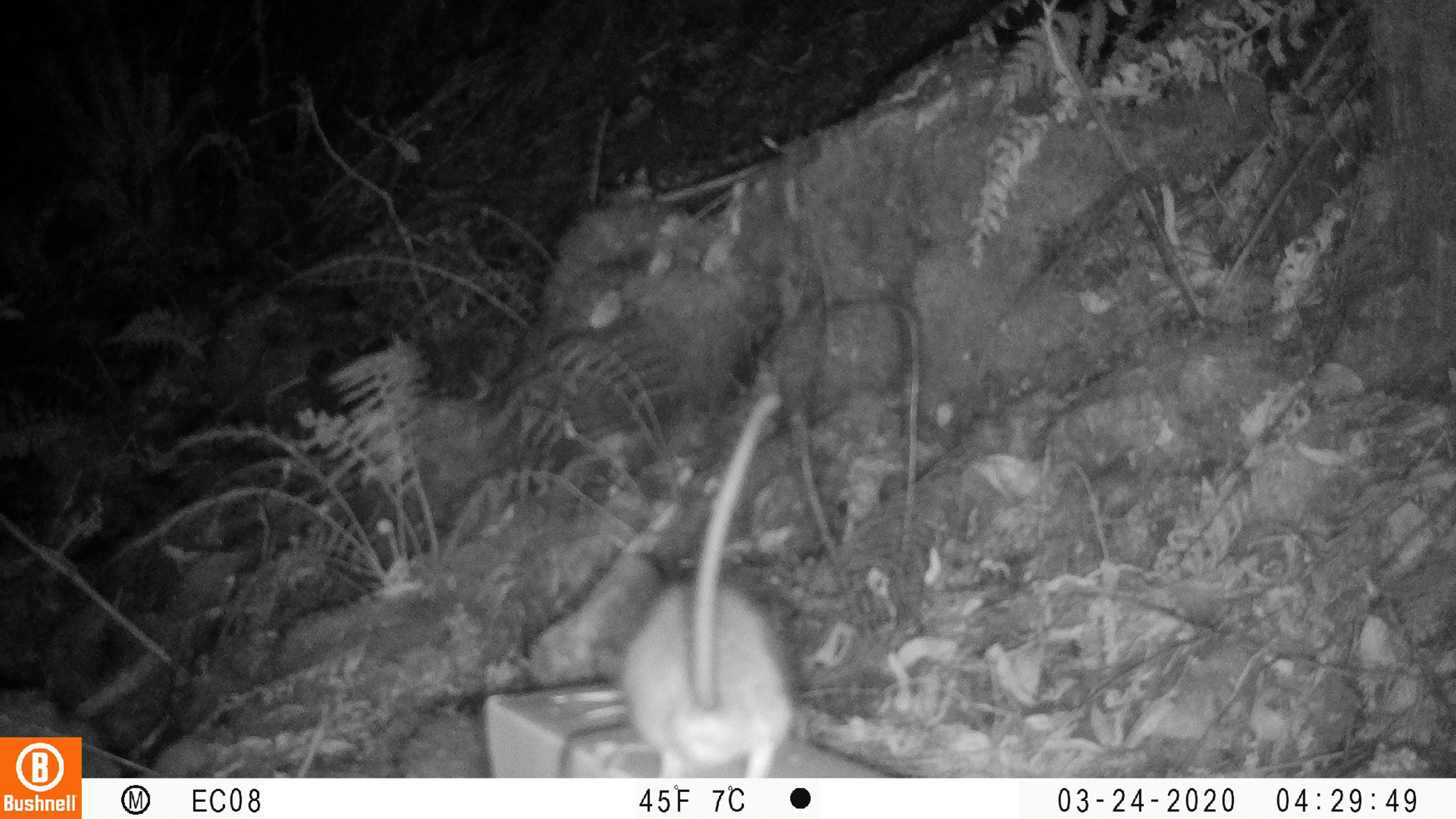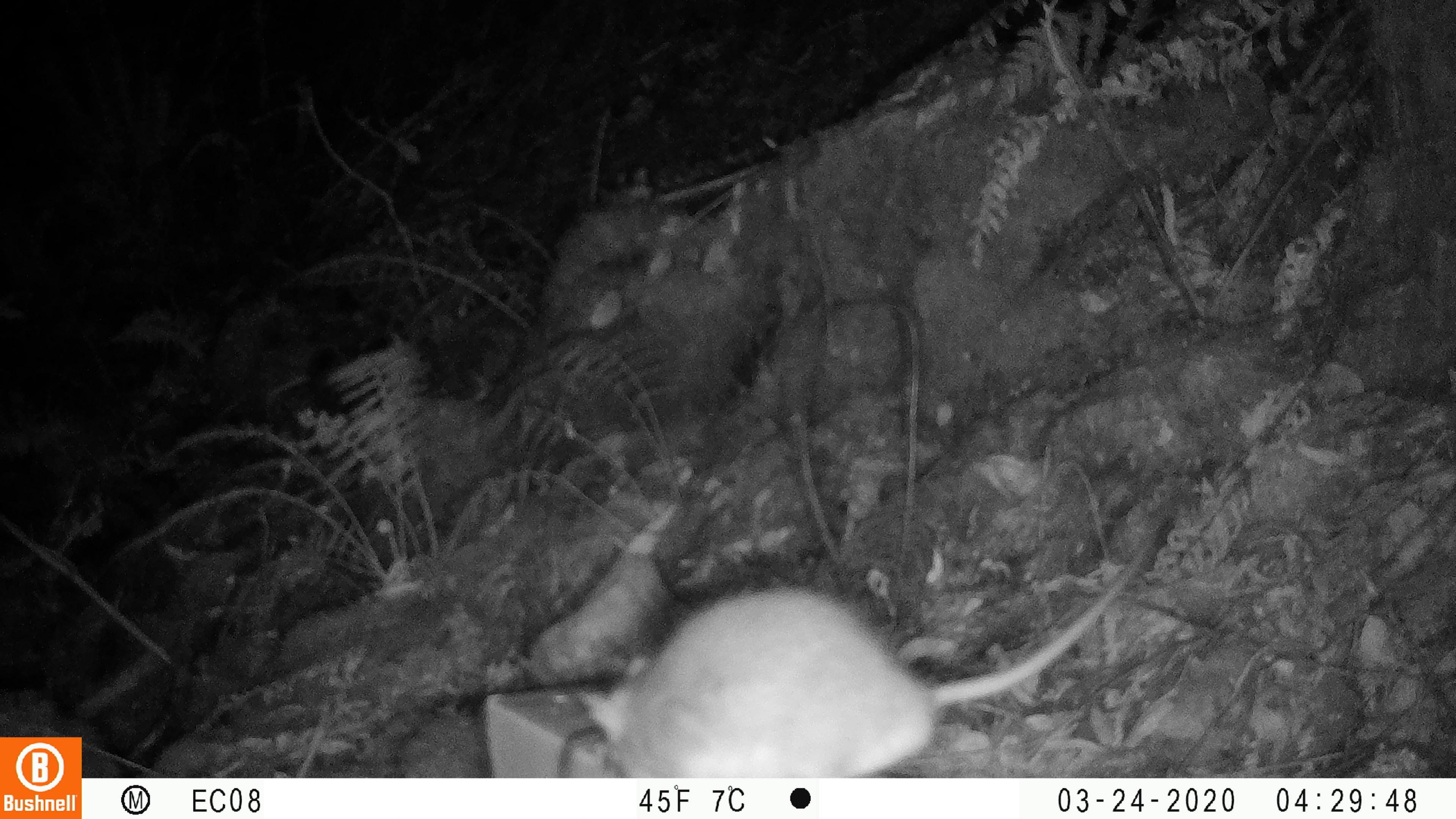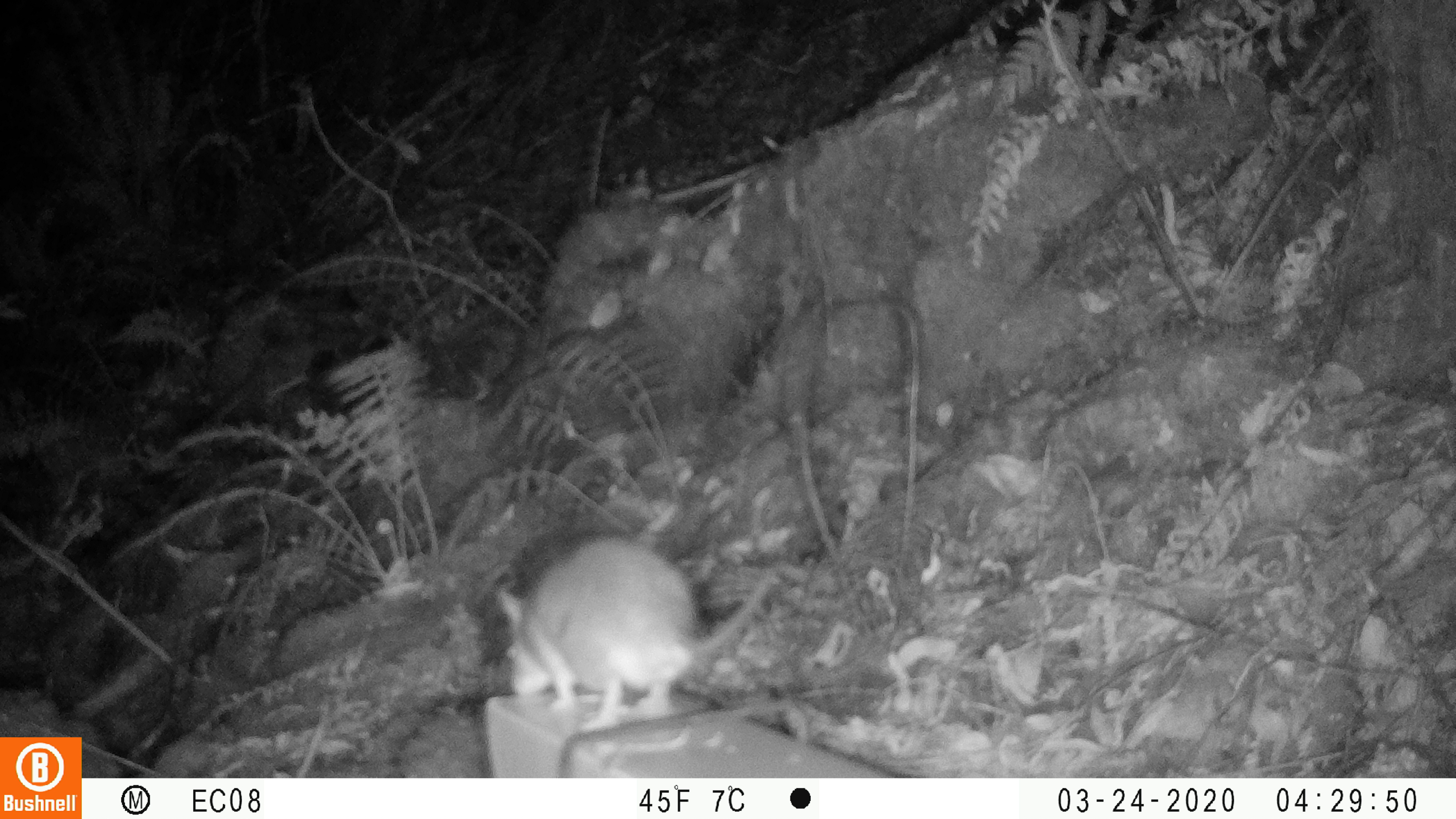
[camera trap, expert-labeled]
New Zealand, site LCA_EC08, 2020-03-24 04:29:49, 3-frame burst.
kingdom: Animalia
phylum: Chordata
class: Mammalia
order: Rodentia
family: Muridae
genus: Rattus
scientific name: Rattus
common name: rat